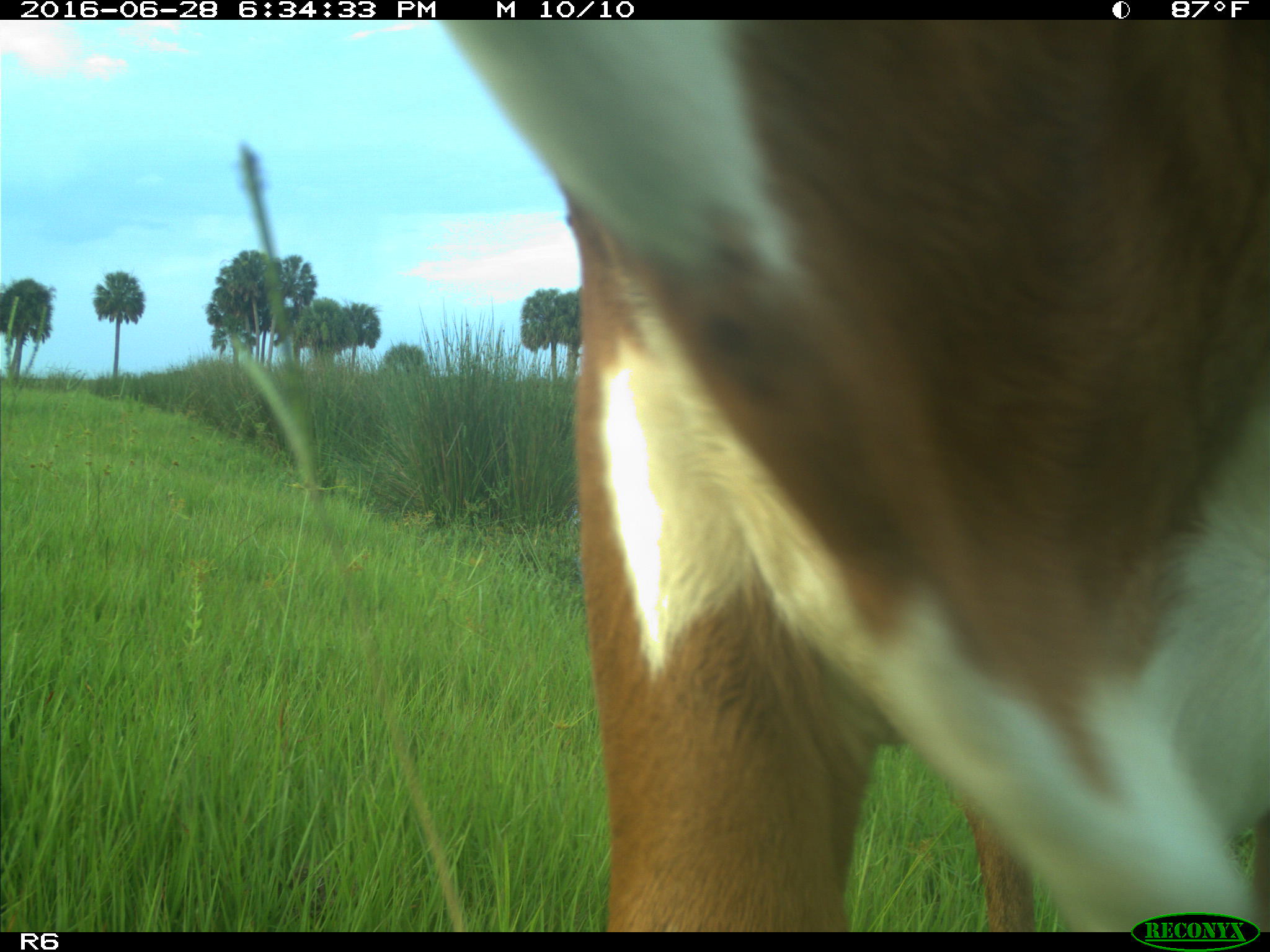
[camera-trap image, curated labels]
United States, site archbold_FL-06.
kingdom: Animalia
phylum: Chordata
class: Mammalia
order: Artiodactyla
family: Bovidae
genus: Bos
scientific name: Bos taurus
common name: domestic cow